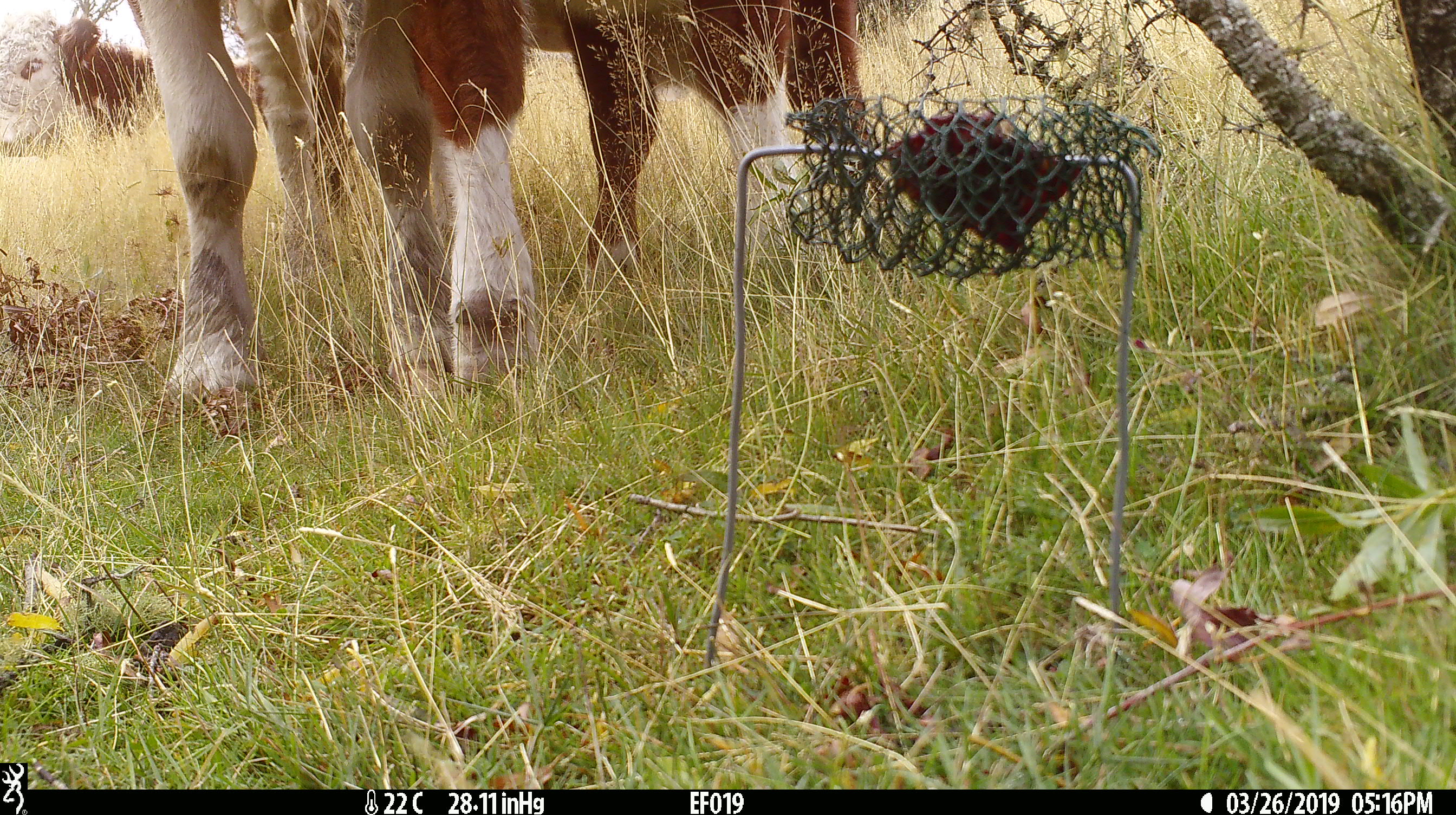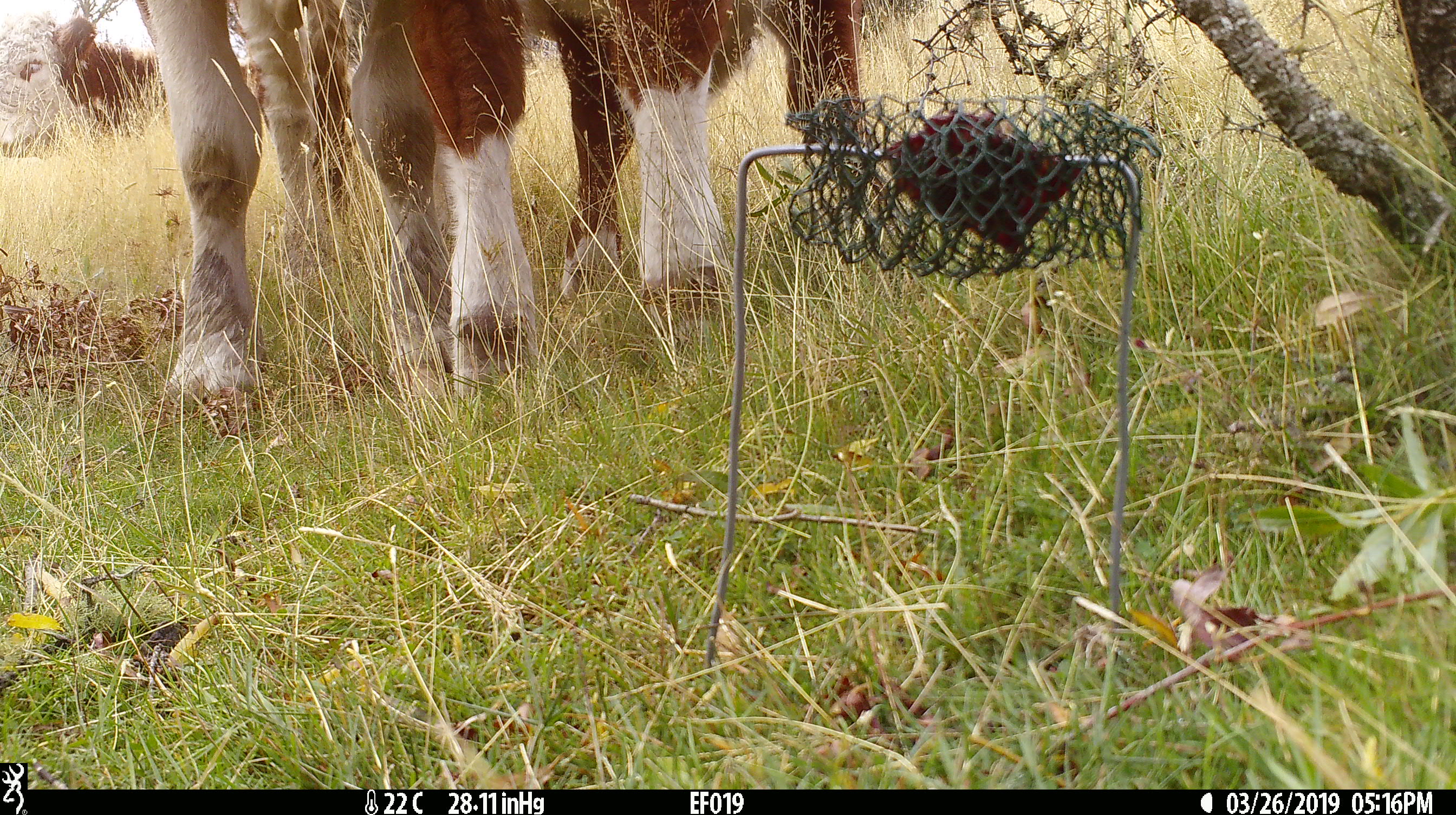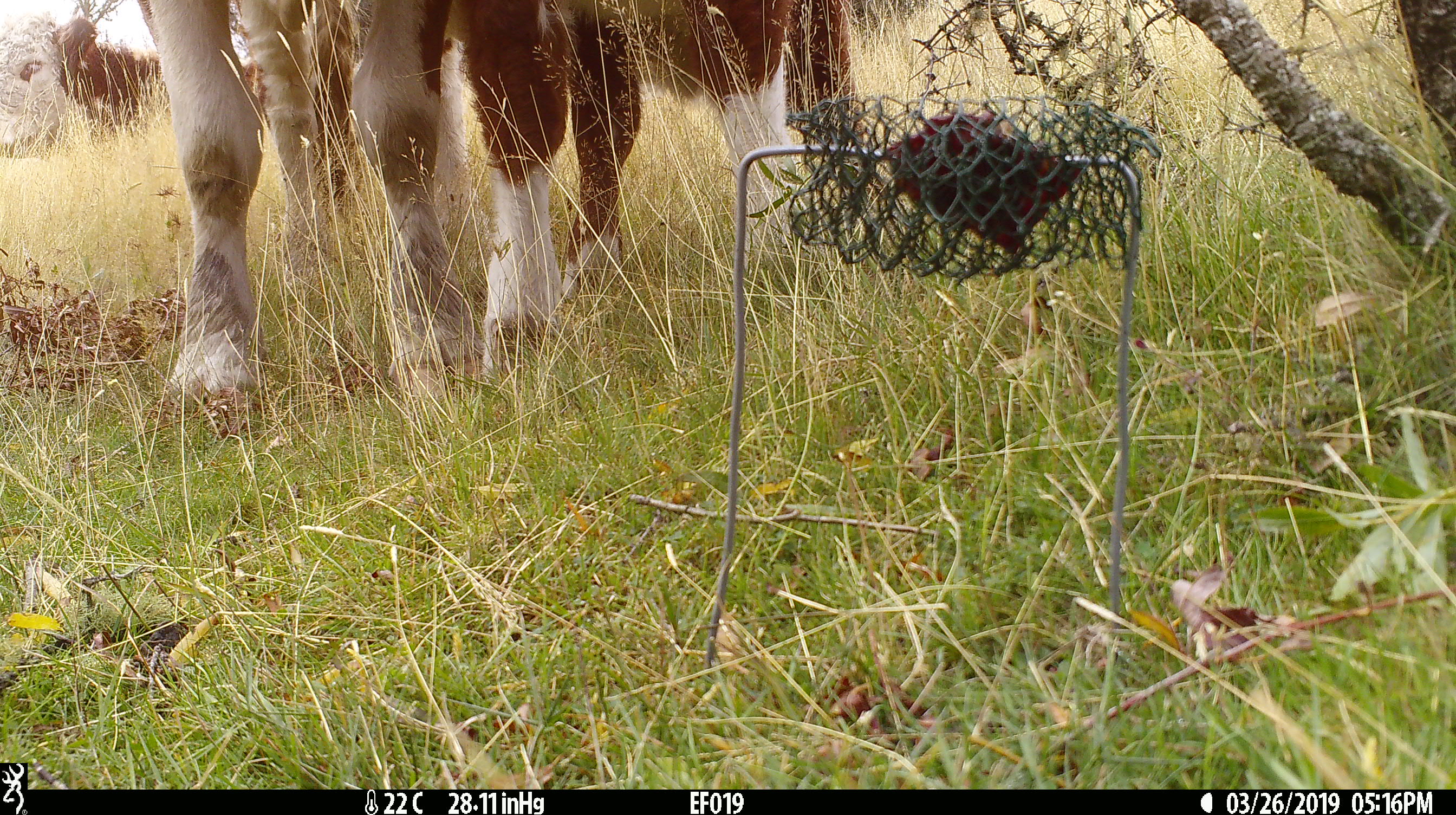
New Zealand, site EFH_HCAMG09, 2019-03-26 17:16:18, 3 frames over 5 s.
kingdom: Animalia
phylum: Chordata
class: Mammalia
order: Artiodactyla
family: Bovidae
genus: Bos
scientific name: Bos taurus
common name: domestic cow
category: cow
Cow (domestic cow) (Bos taurus).